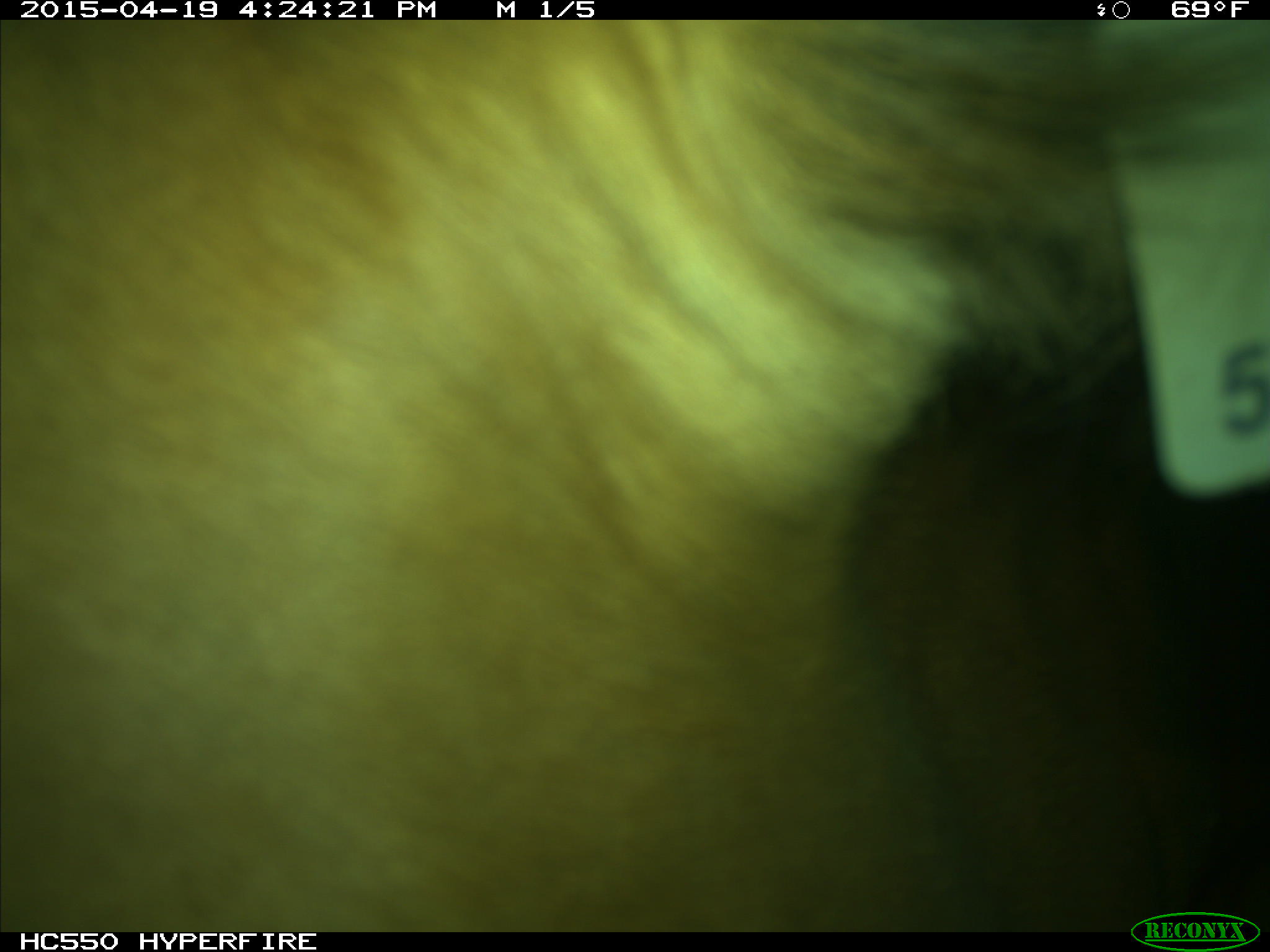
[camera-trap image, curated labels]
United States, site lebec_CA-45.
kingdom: Animalia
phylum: Chordata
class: Mammalia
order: Artiodactyla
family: Bovidae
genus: Bos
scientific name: Bos taurus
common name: domestic cow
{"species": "Bos taurus (domestic cow)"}